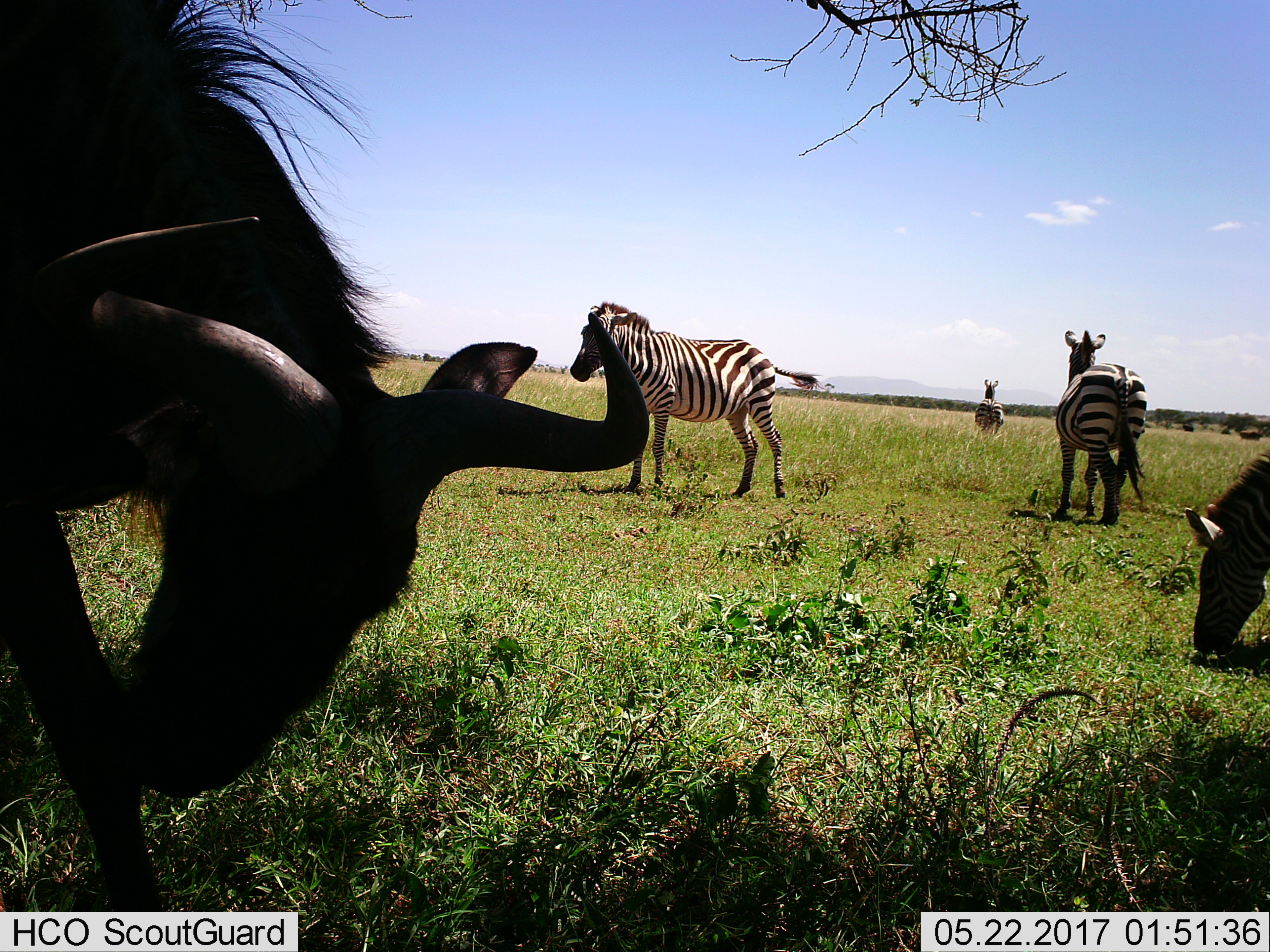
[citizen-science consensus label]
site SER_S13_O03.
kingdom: Animalia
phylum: Chordata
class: Mammalia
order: Artiodactyla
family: Bovidae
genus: Connochaetes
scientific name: Connochaetes taurinus taurinus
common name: blue wildebeest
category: wildebeestblue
Wildebeestblue (blue wildebeest) (Connochaetes taurinus taurinus), count 1. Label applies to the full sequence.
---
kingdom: Animalia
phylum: Chordata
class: Mammalia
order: Perissodactyla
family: Equidae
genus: Equus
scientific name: Equus quagga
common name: plains zebra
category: zebraplains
Zebraplains (plains zebra) (Equus quagga), count 4. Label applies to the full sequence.